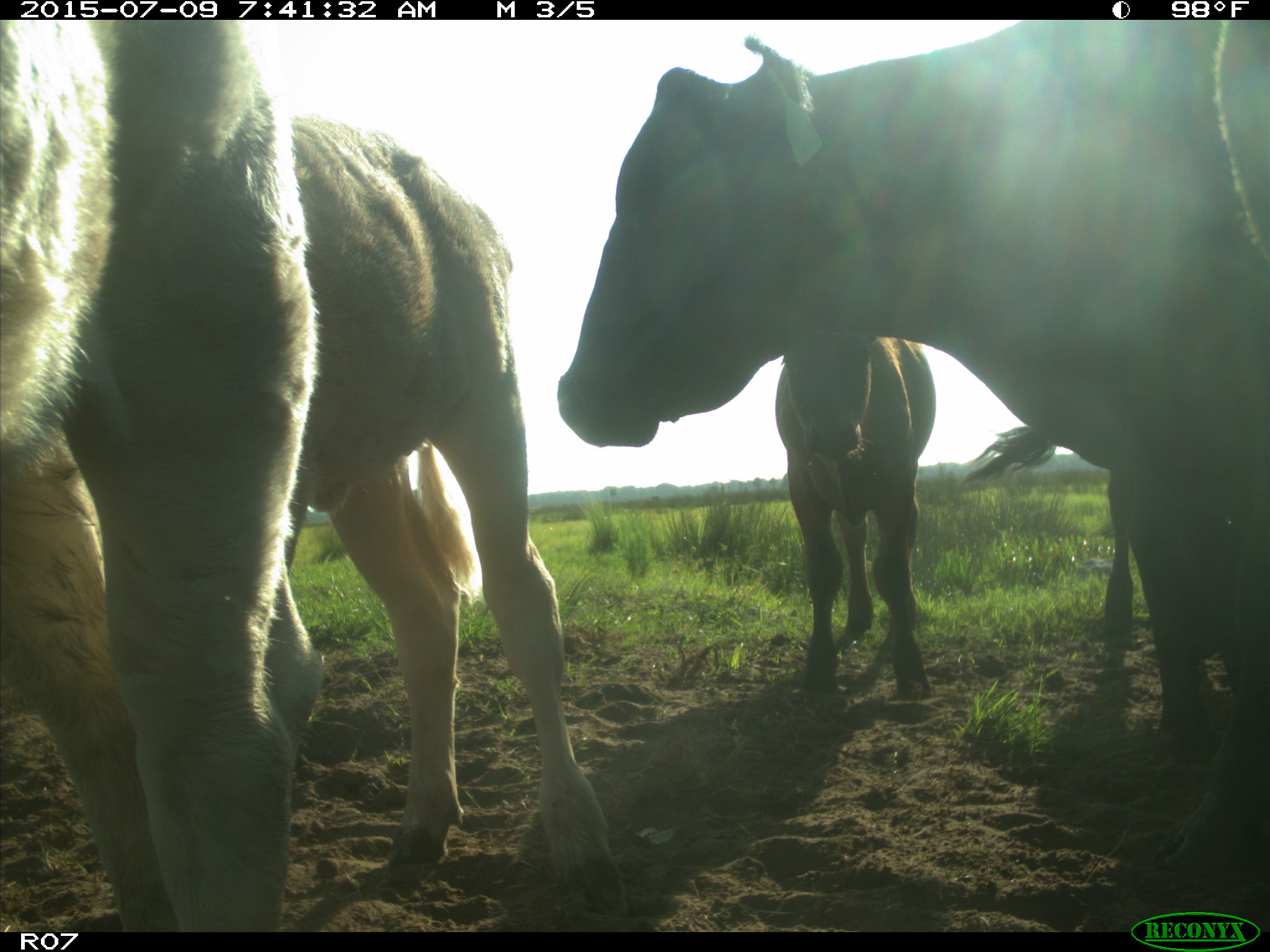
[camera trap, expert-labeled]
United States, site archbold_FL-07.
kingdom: Animalia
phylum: Chordata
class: Mammalia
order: Artiodactyla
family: Bovidae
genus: Bos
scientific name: Bos taurus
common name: domestic cow